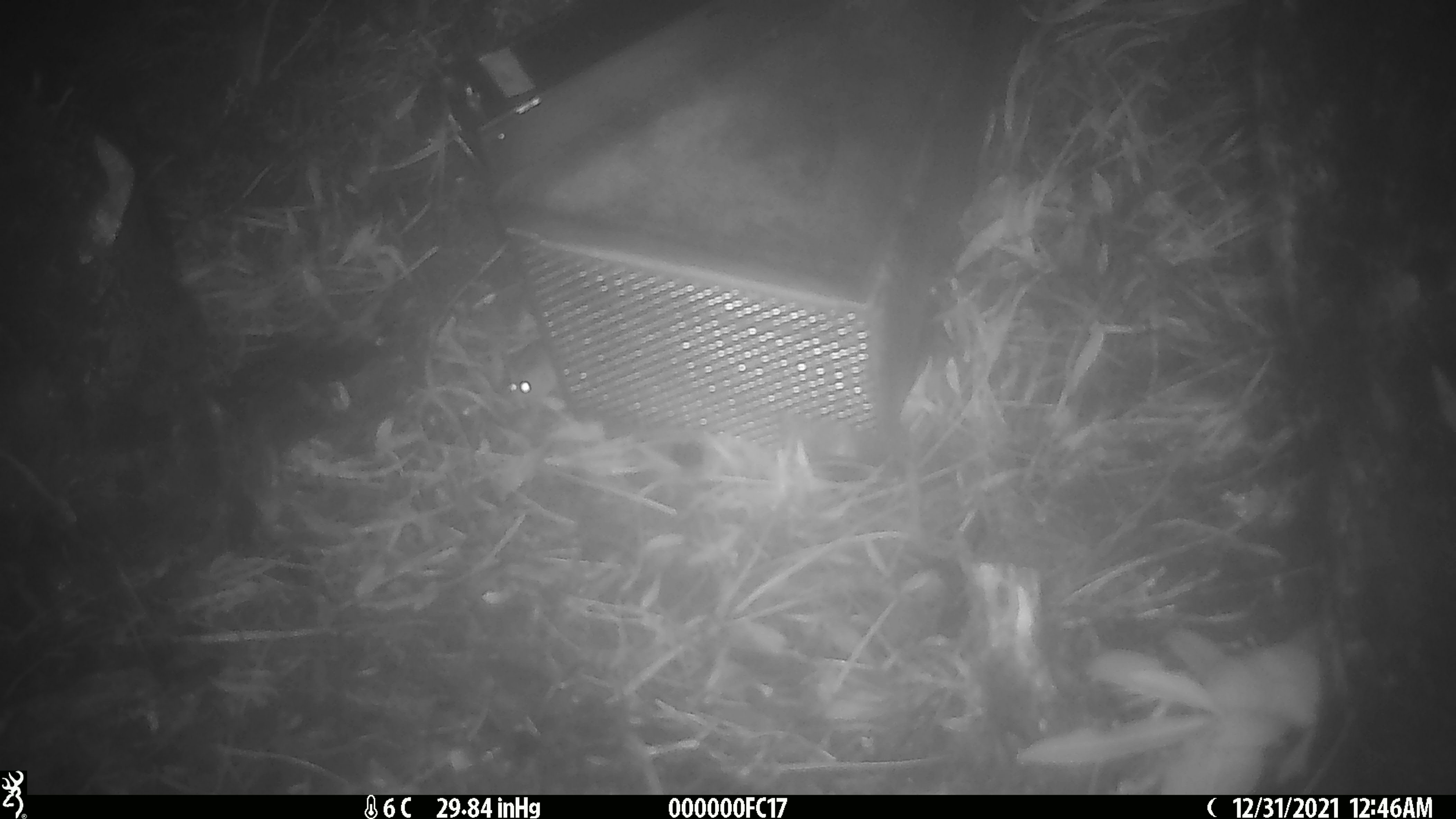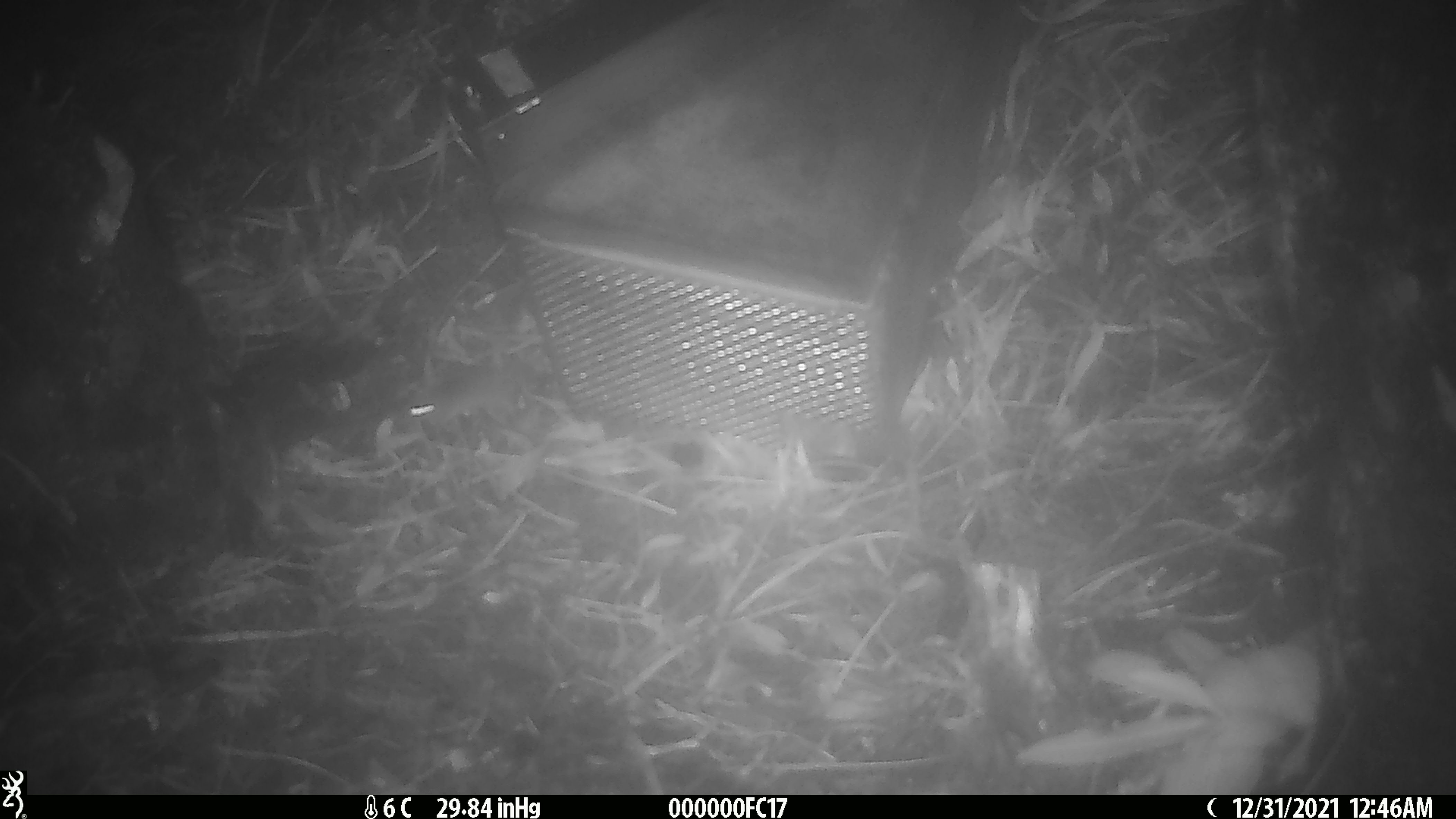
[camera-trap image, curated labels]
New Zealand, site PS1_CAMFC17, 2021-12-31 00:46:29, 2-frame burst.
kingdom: Animalia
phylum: Chordata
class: Mammalia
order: Rodentia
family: Muridae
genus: Mus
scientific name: Mus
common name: mouse